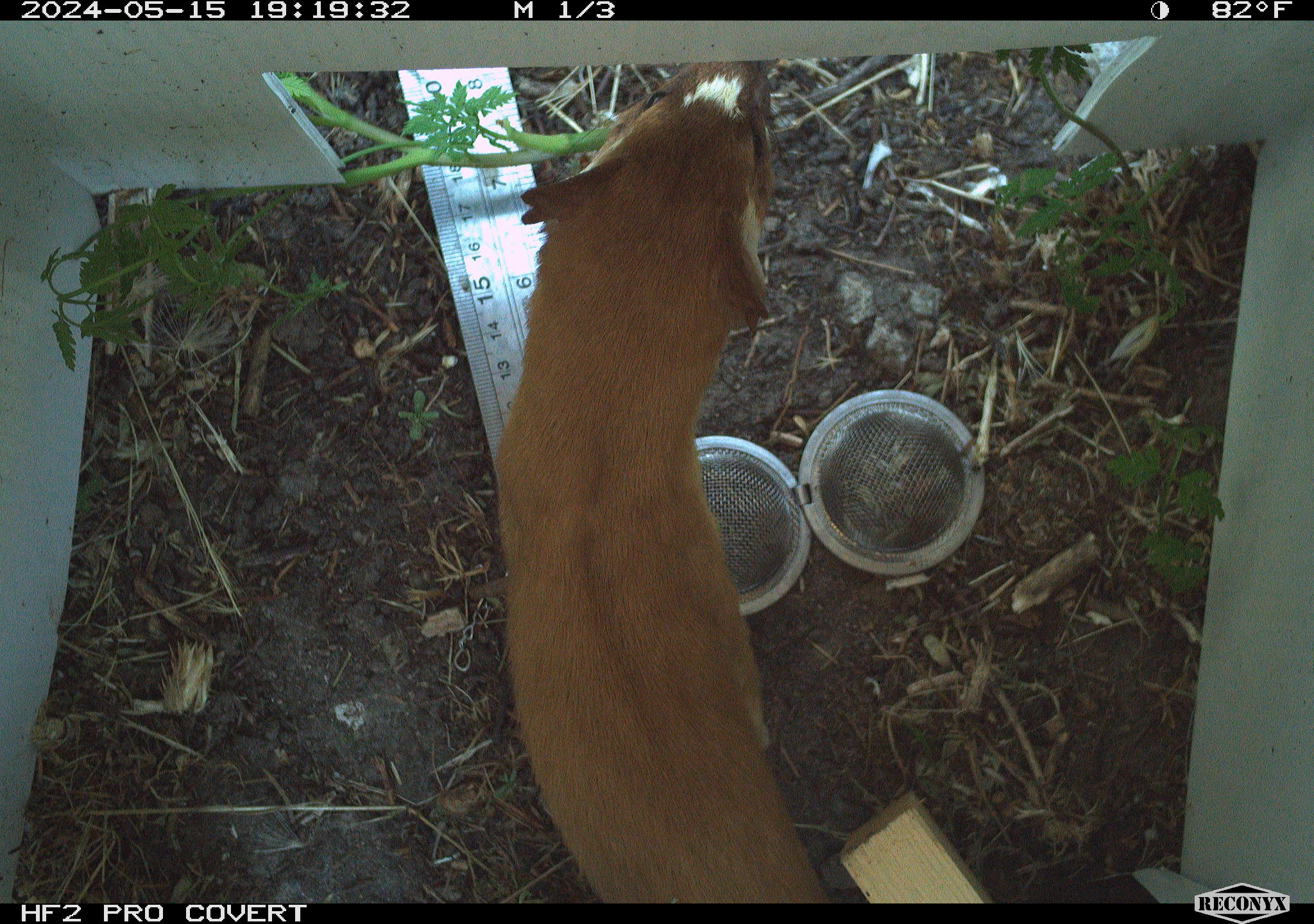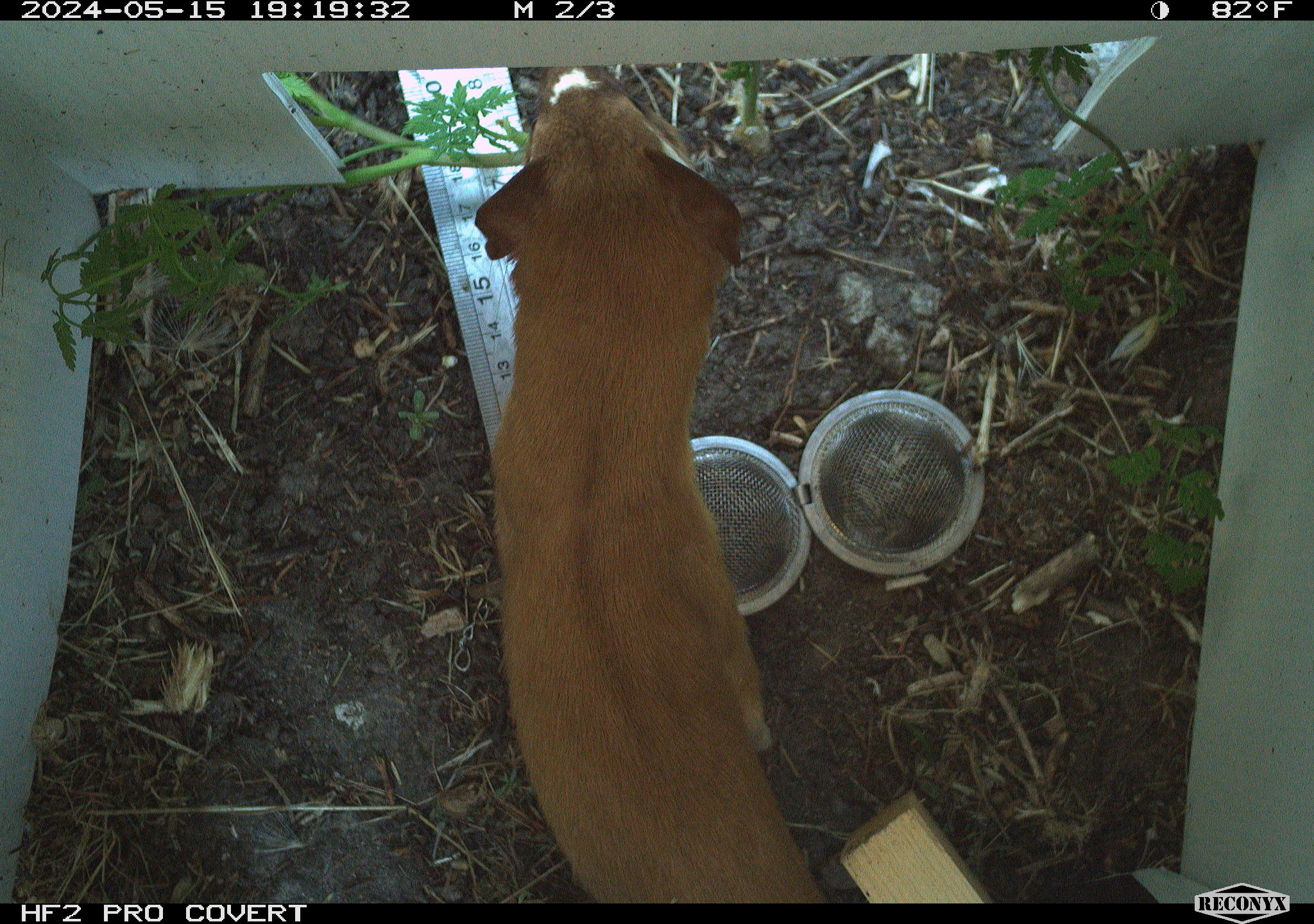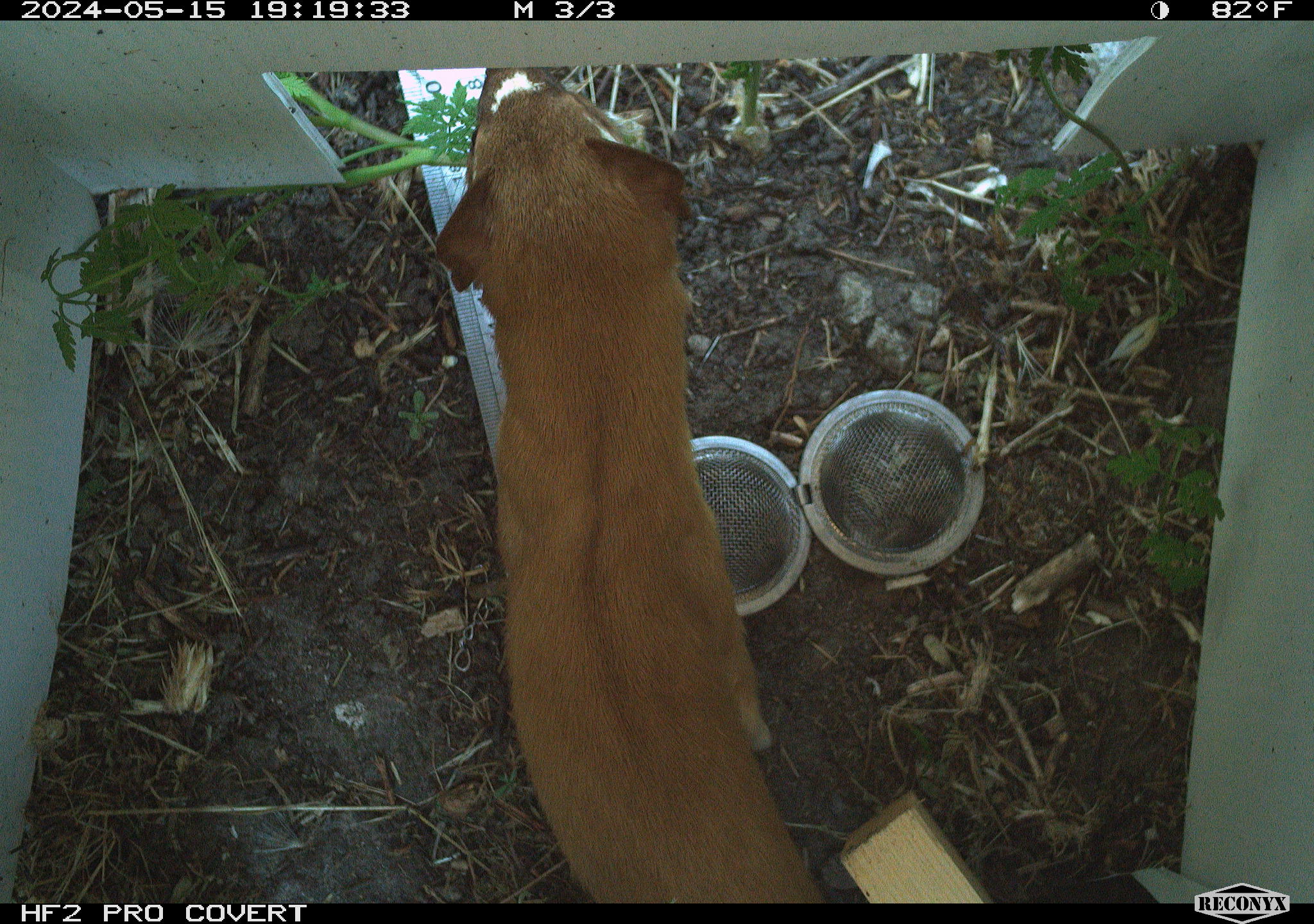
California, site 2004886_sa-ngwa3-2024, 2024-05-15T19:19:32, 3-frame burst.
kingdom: Animalia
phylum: Chordata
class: Mammalia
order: Carnivora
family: Mustelidae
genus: Neogale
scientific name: Neogale frenata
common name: long-tailed weasel